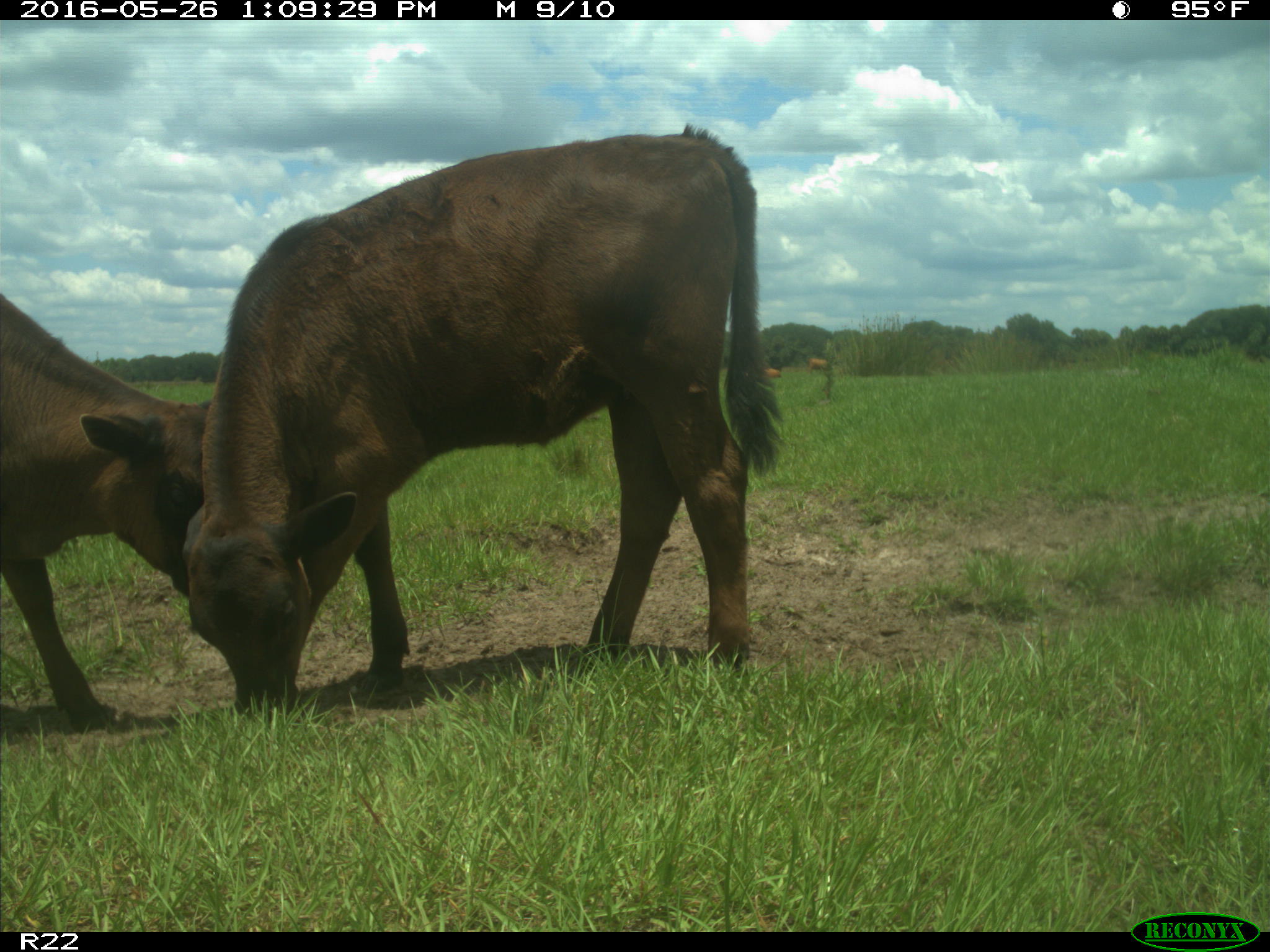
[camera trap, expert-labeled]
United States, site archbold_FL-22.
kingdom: Animalia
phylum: Chordata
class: Mammalia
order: Artiodactyla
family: Bovidae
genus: Bos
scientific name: Bos taurus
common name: domestic cow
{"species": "Bos taurus (domestic cow)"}